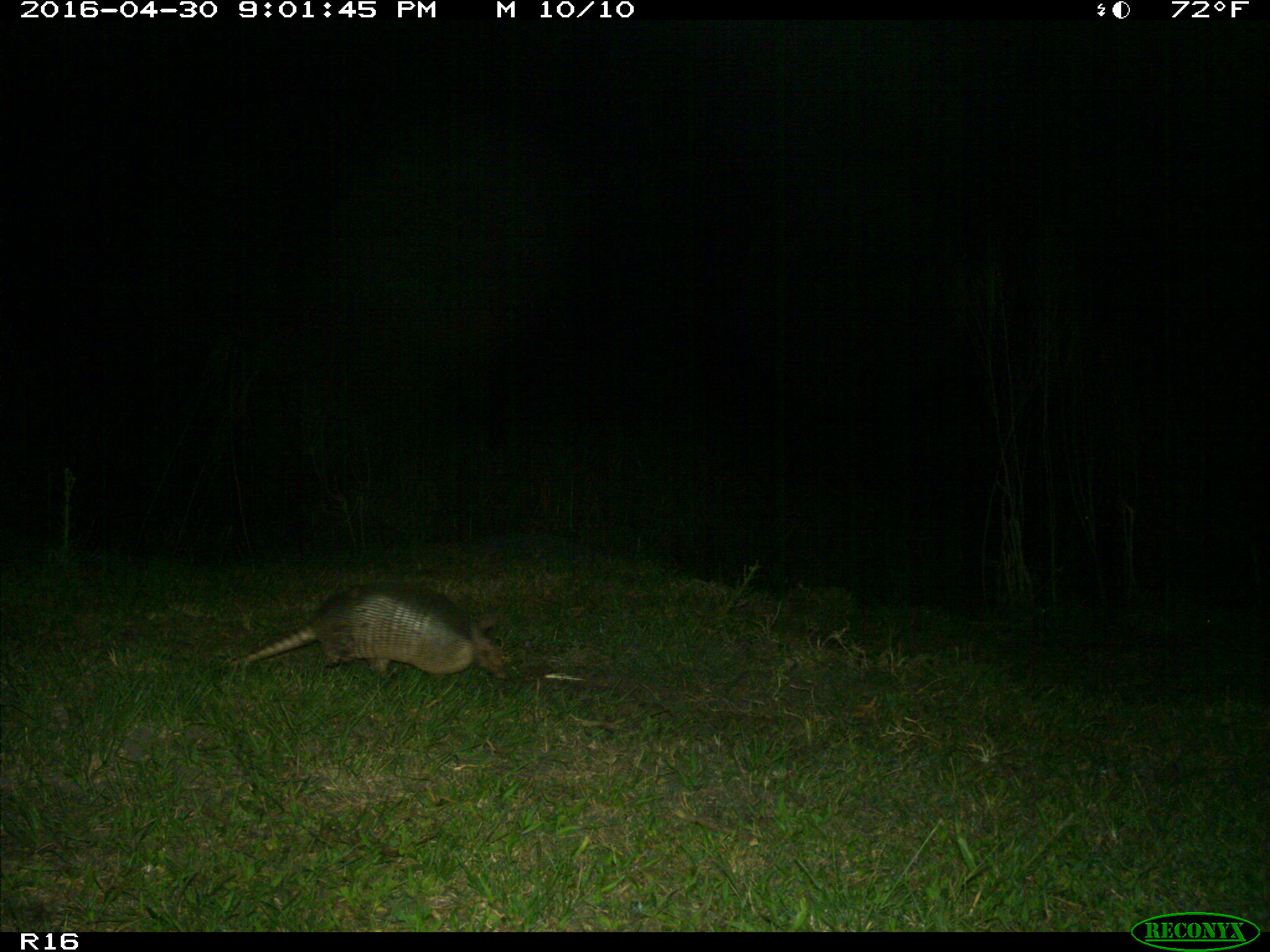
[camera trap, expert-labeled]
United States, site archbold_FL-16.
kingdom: Animalia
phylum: Chordata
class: Mammalia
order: Cingulata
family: Dasypodidae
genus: Dasypus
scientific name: Dasypus novemcinctus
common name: nine-banded armadillo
Dasypus novemcinctus (nine-banded armadillo).